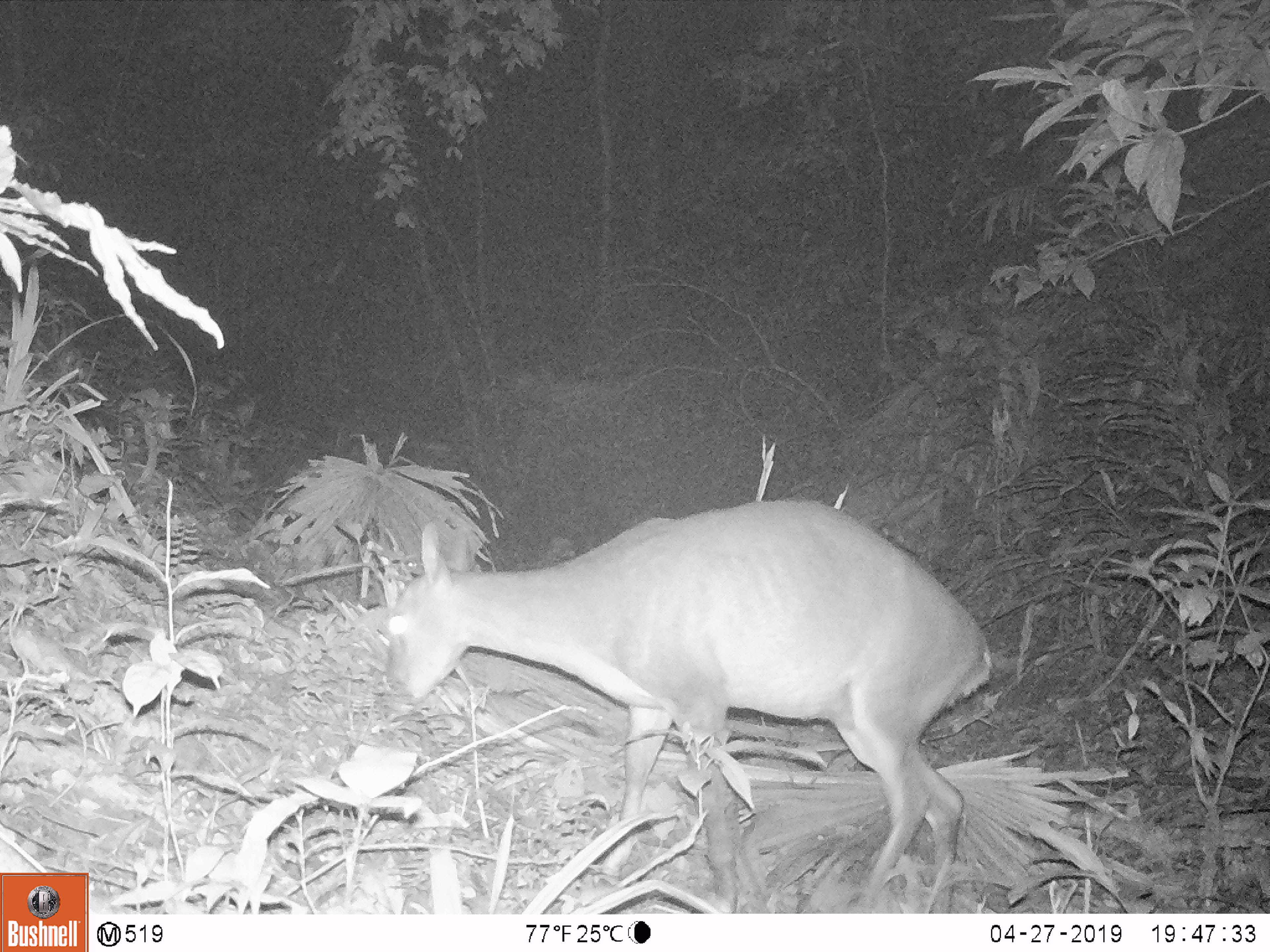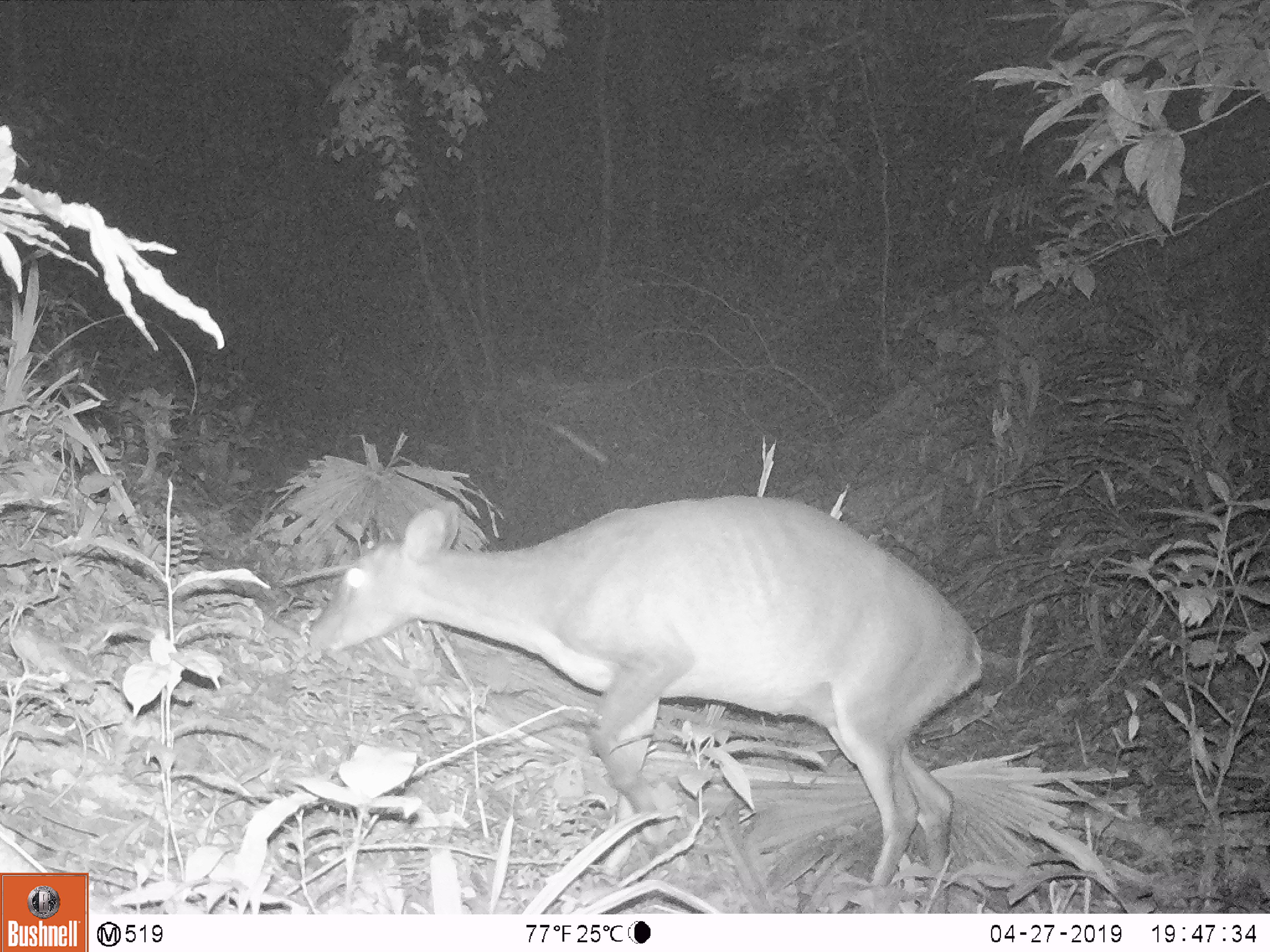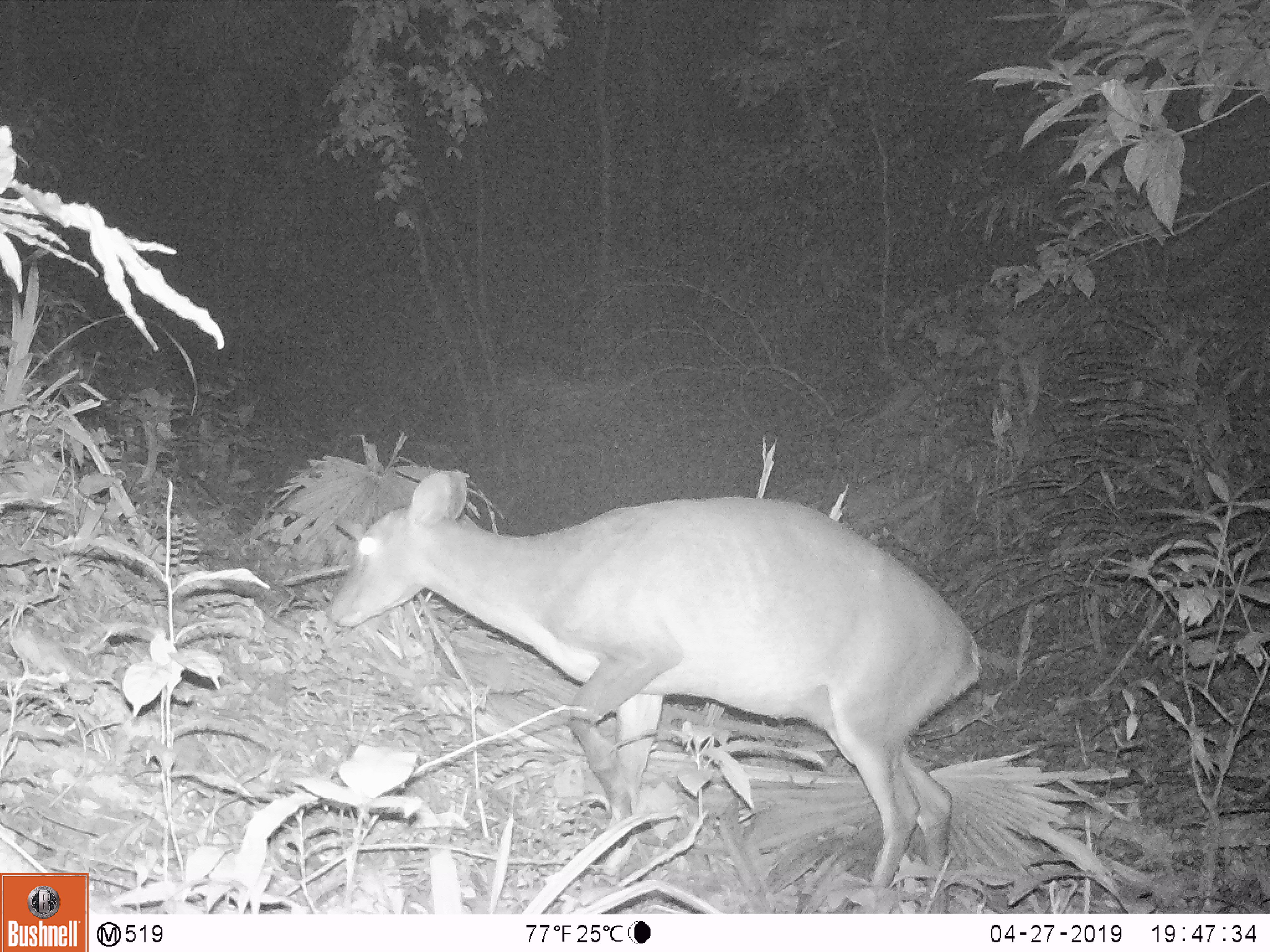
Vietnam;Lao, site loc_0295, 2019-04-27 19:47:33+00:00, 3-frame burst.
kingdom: Animalia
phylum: Chordata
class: Mammalia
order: Artiodactyla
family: Cervidae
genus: Muntiacus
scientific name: Muntiacus vuquangensis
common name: large-antlered muntjac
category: large antlered muntjac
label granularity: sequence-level